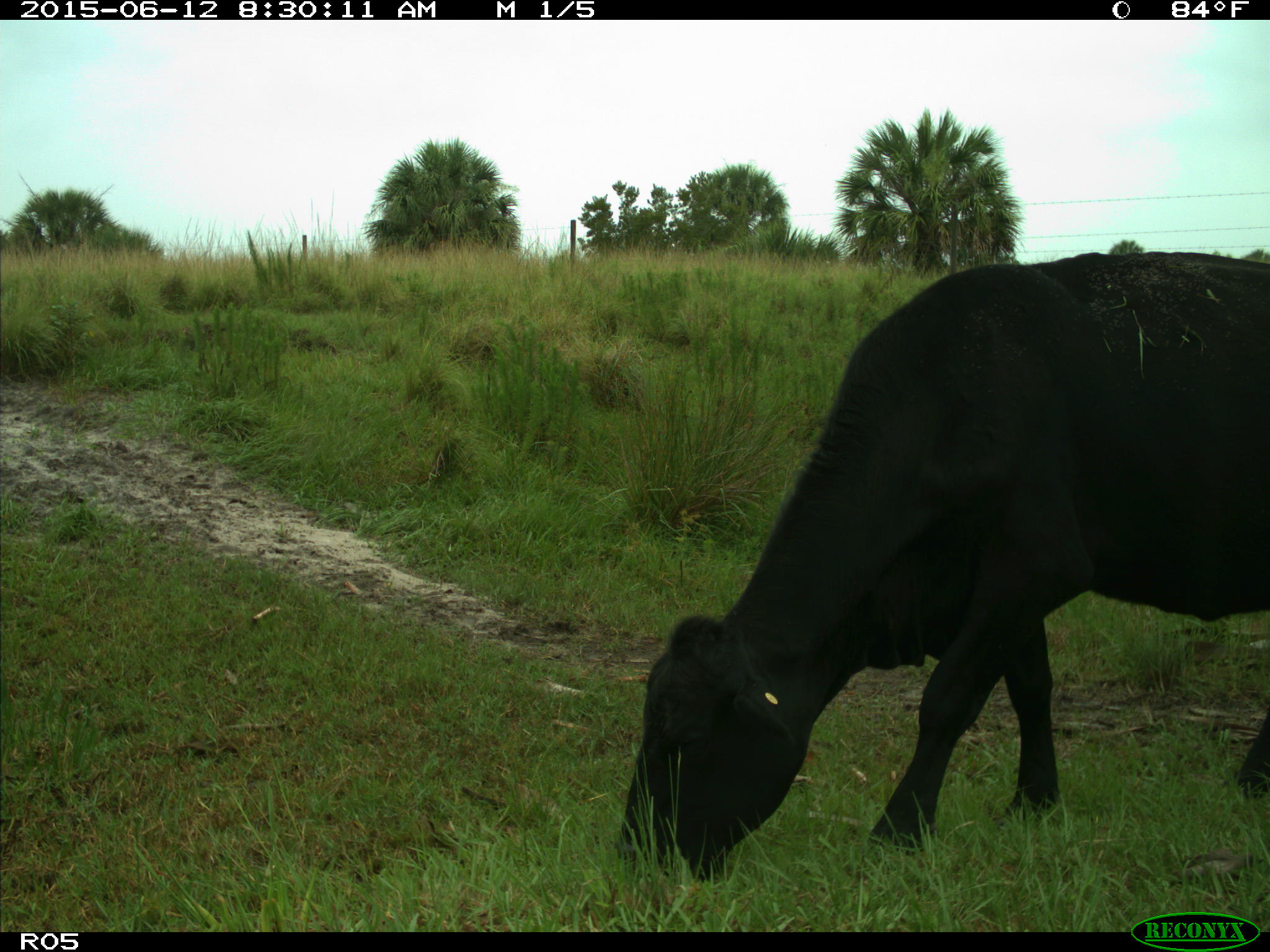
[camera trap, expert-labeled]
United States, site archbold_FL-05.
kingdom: Animalia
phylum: Chordata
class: Mammalia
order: Artiodactyla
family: Bovidae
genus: Bos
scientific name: Bos taurus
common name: domestic cow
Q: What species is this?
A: Bos taurus (domestic cow).